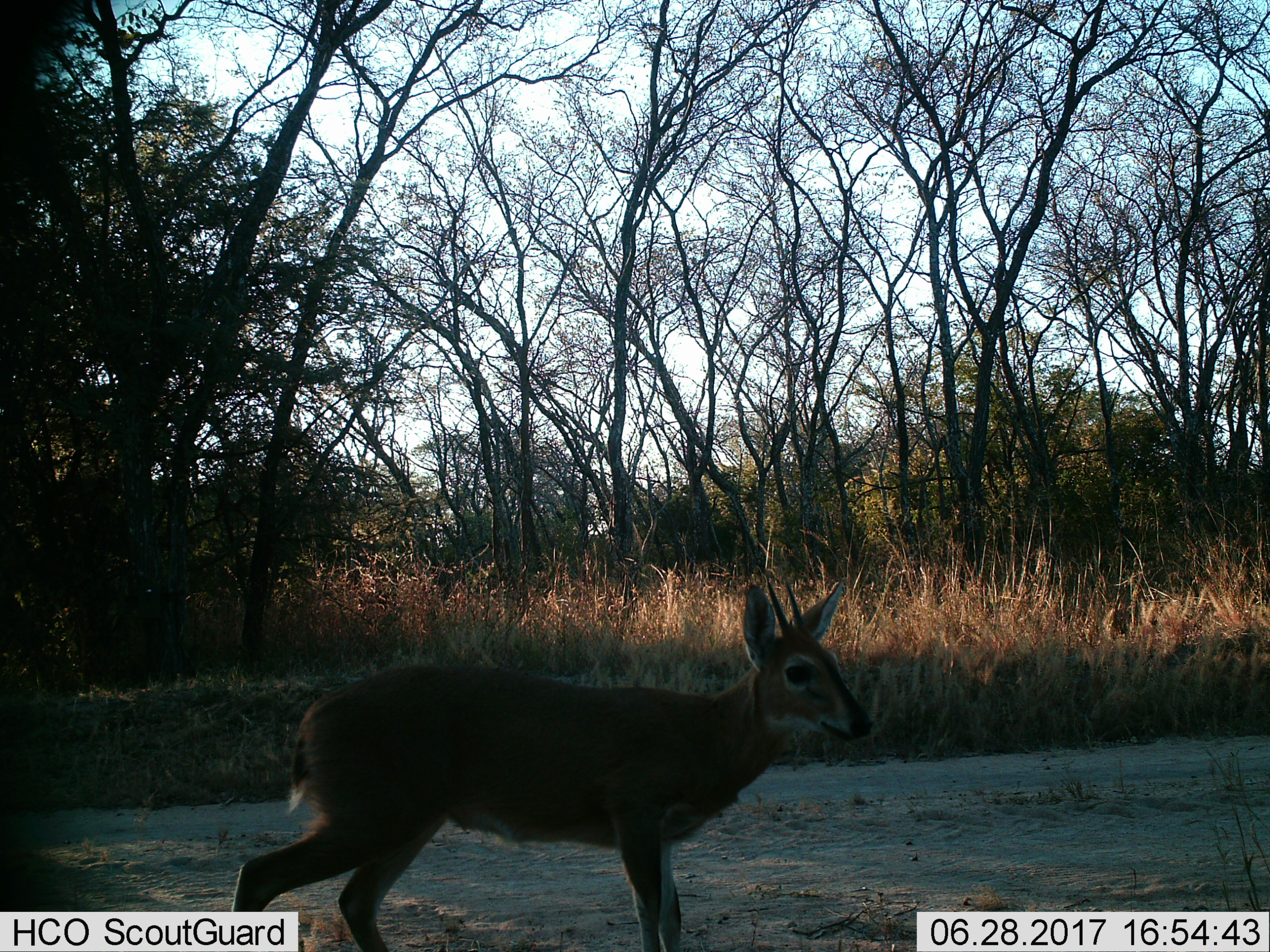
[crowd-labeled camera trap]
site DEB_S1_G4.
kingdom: Animalia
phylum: Chordata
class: Mammalia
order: Artiodactyla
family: Bovidae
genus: Sylvicapra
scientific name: Sylvicapra grimmia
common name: common duiker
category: duikercommongrey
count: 1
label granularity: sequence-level